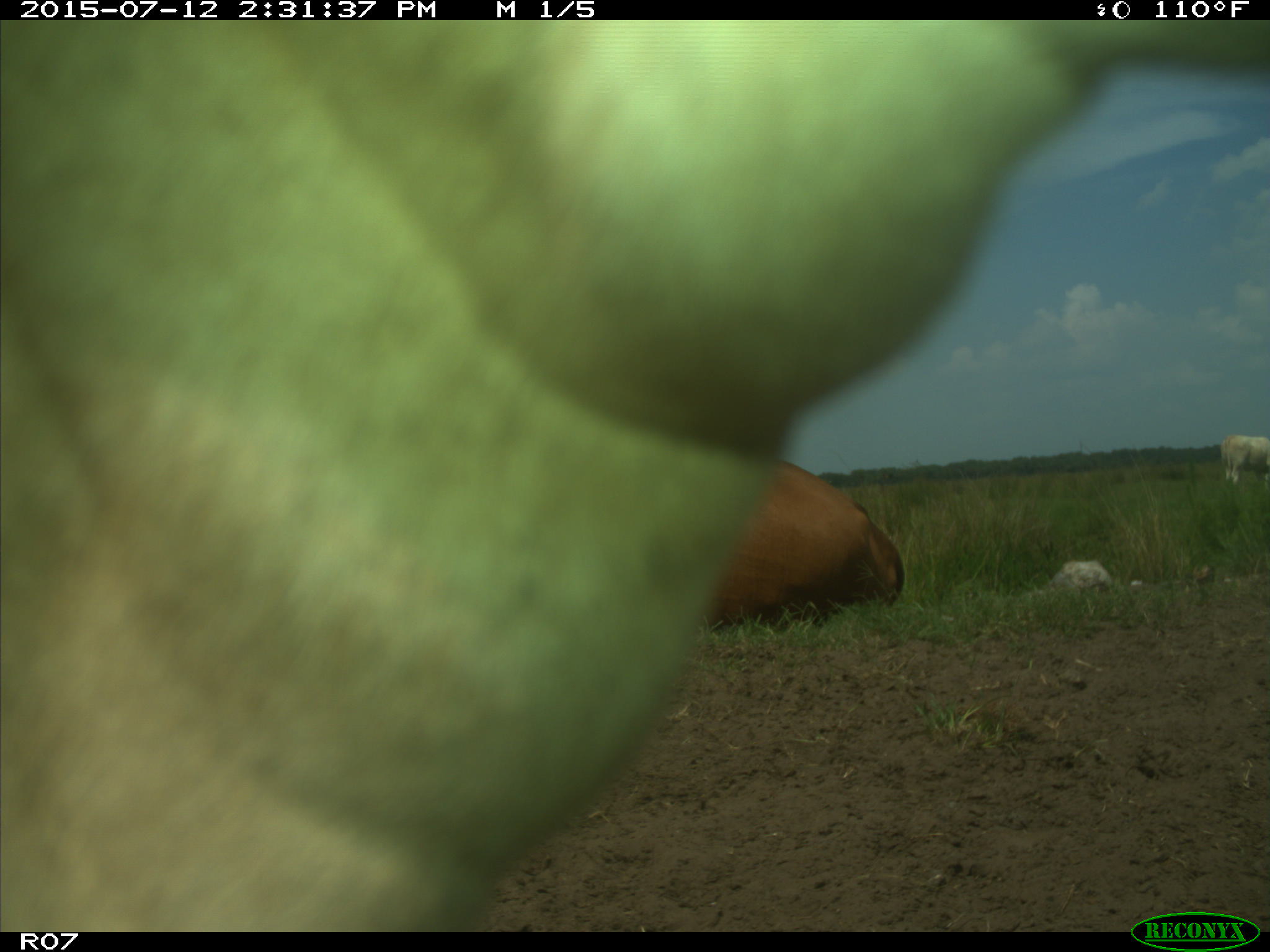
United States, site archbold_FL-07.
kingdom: Animalia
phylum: Chordata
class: Mammalia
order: Artiodactyla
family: Bovidae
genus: Bos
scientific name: Bos taurus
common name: domestic cow